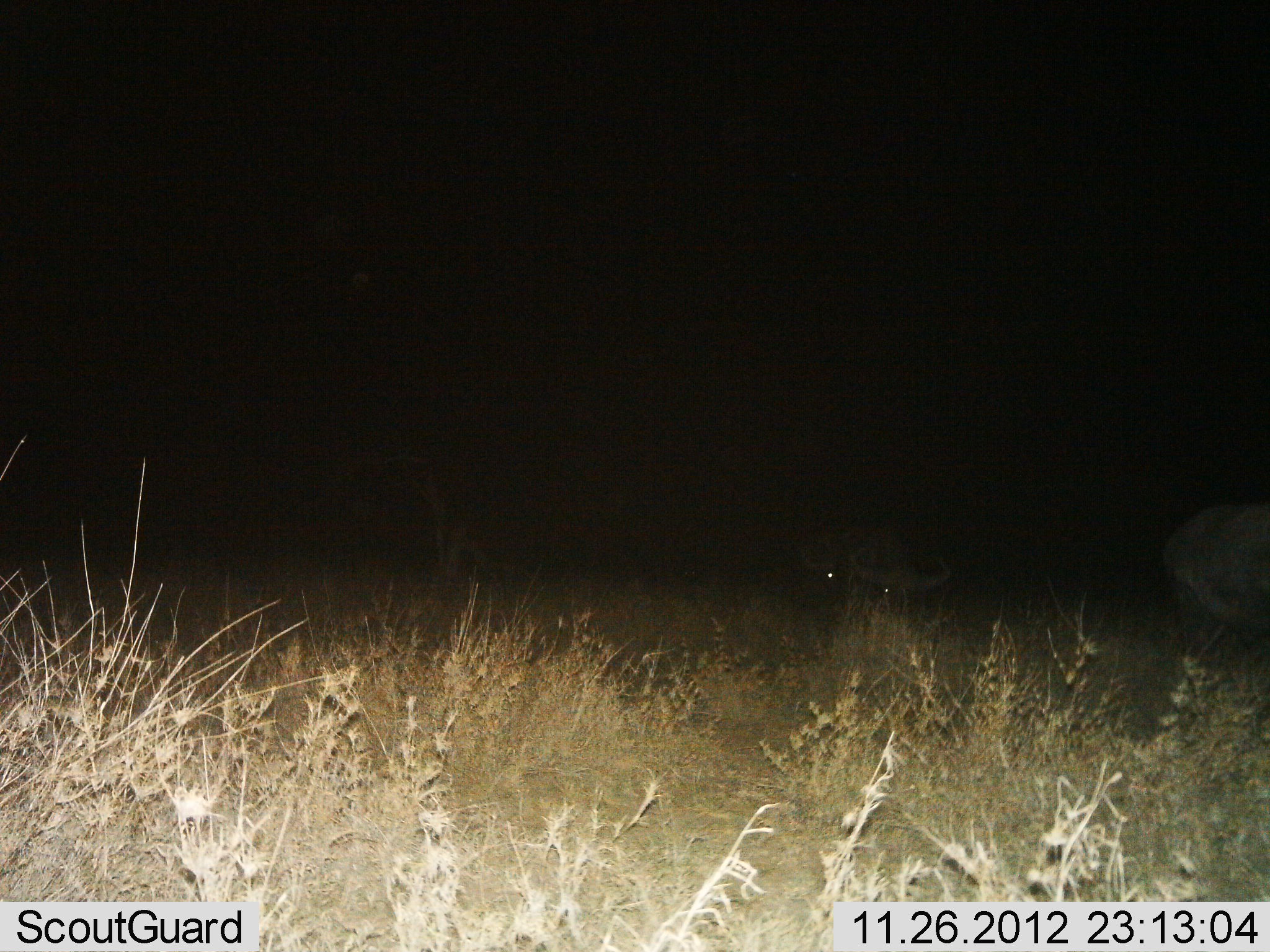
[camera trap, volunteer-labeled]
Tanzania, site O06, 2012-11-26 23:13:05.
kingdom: Animalia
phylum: Chordata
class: Mammalia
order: Artiodactyla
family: Bovidae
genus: Syncerus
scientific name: Syncerus caffer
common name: cape buffalo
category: buffalo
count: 3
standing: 50%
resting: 10%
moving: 30%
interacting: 0%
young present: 0%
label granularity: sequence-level